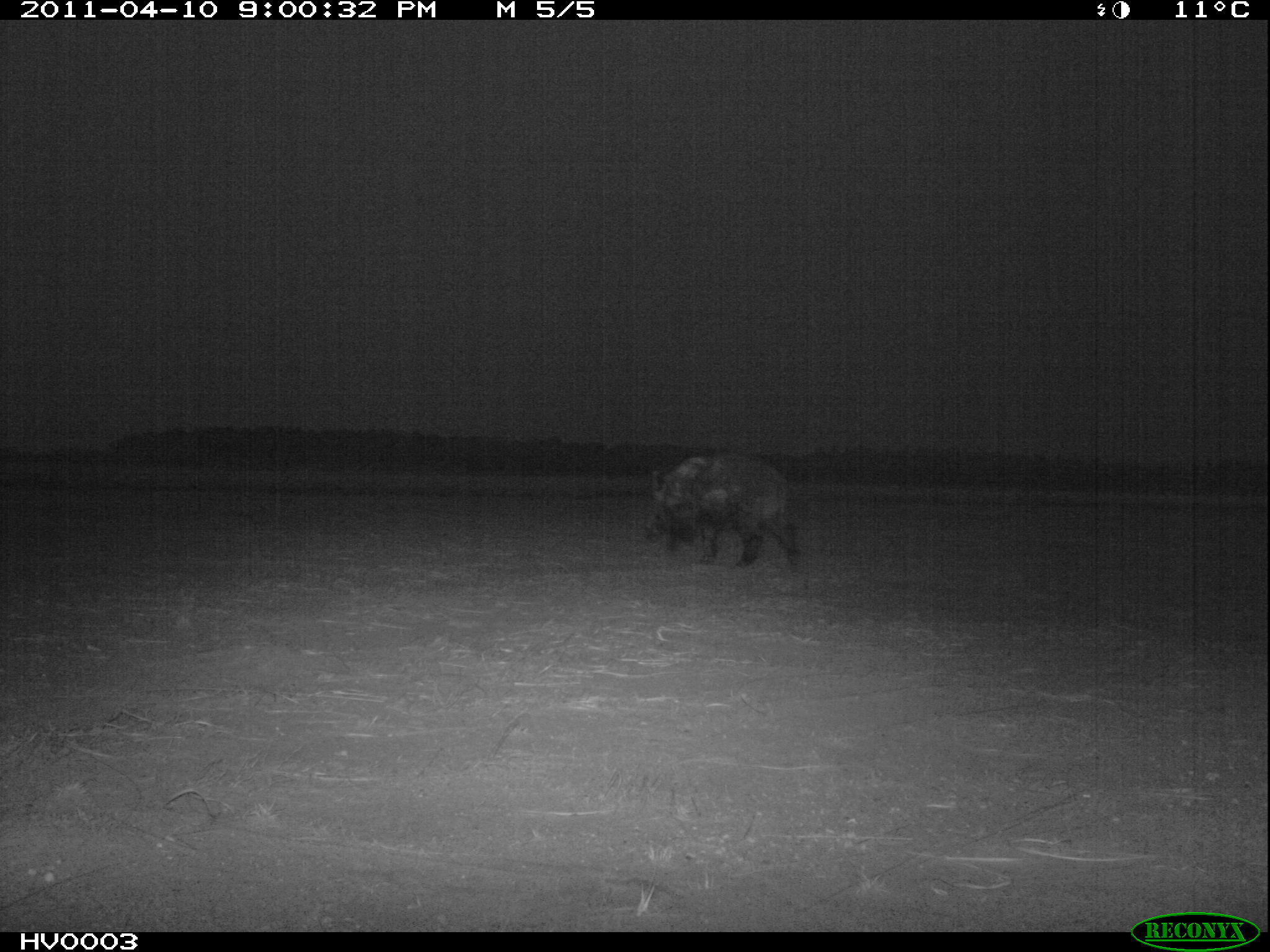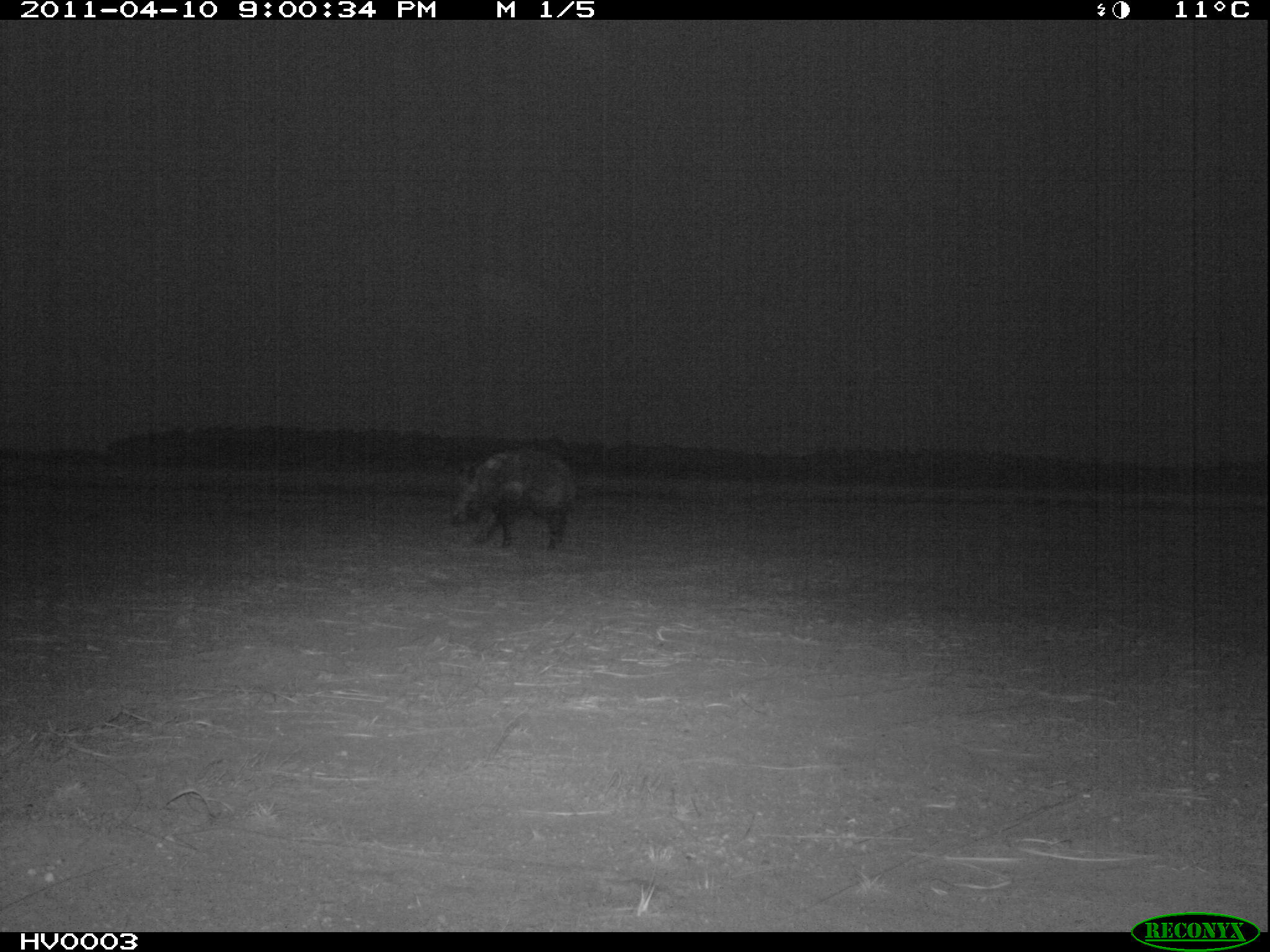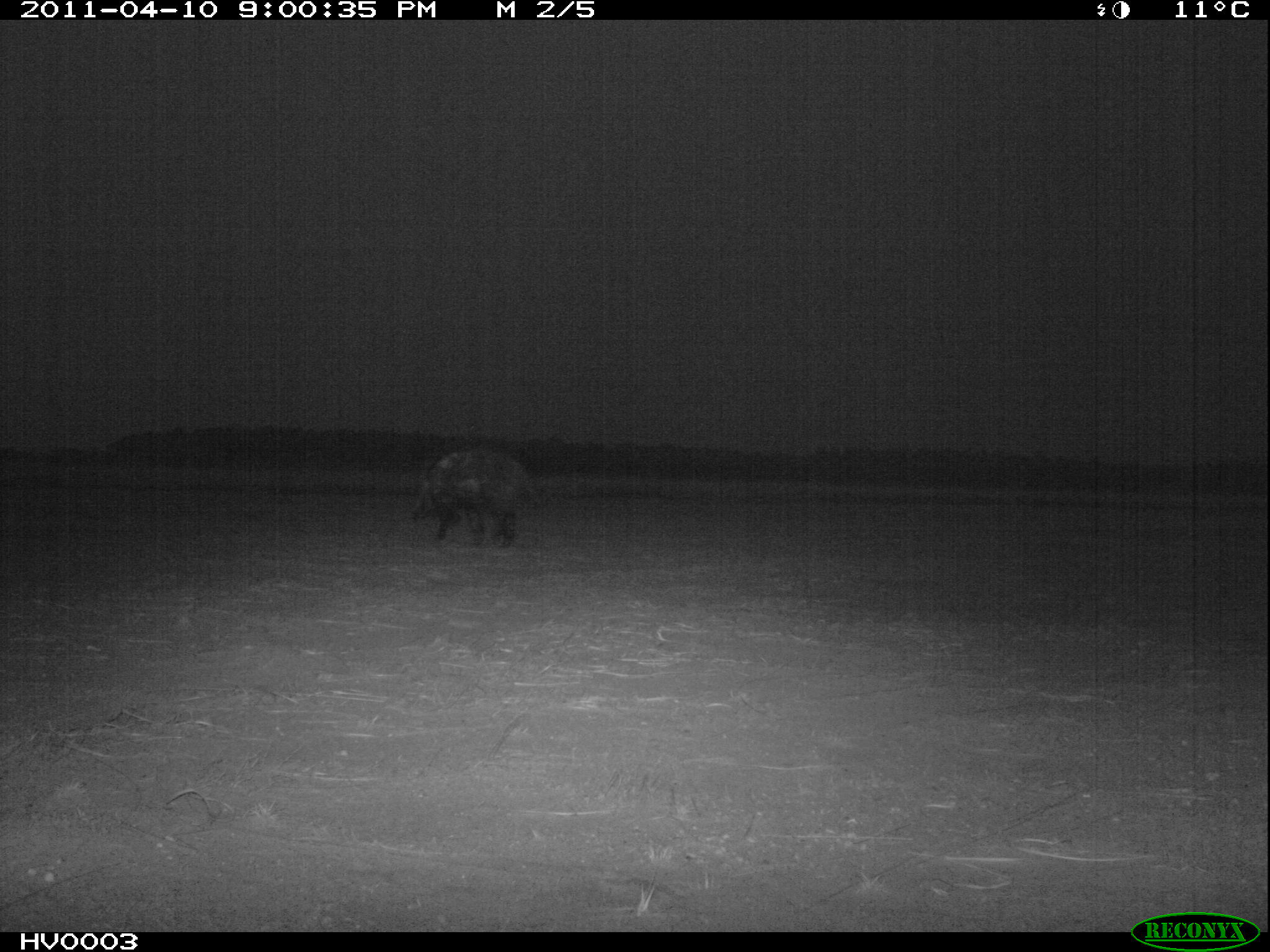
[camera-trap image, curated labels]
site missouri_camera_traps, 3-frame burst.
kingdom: Animalia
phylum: Chordata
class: Mammalia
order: Artiodactyla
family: Suidae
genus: Sus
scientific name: Sus scrofa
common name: wild boar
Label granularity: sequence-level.